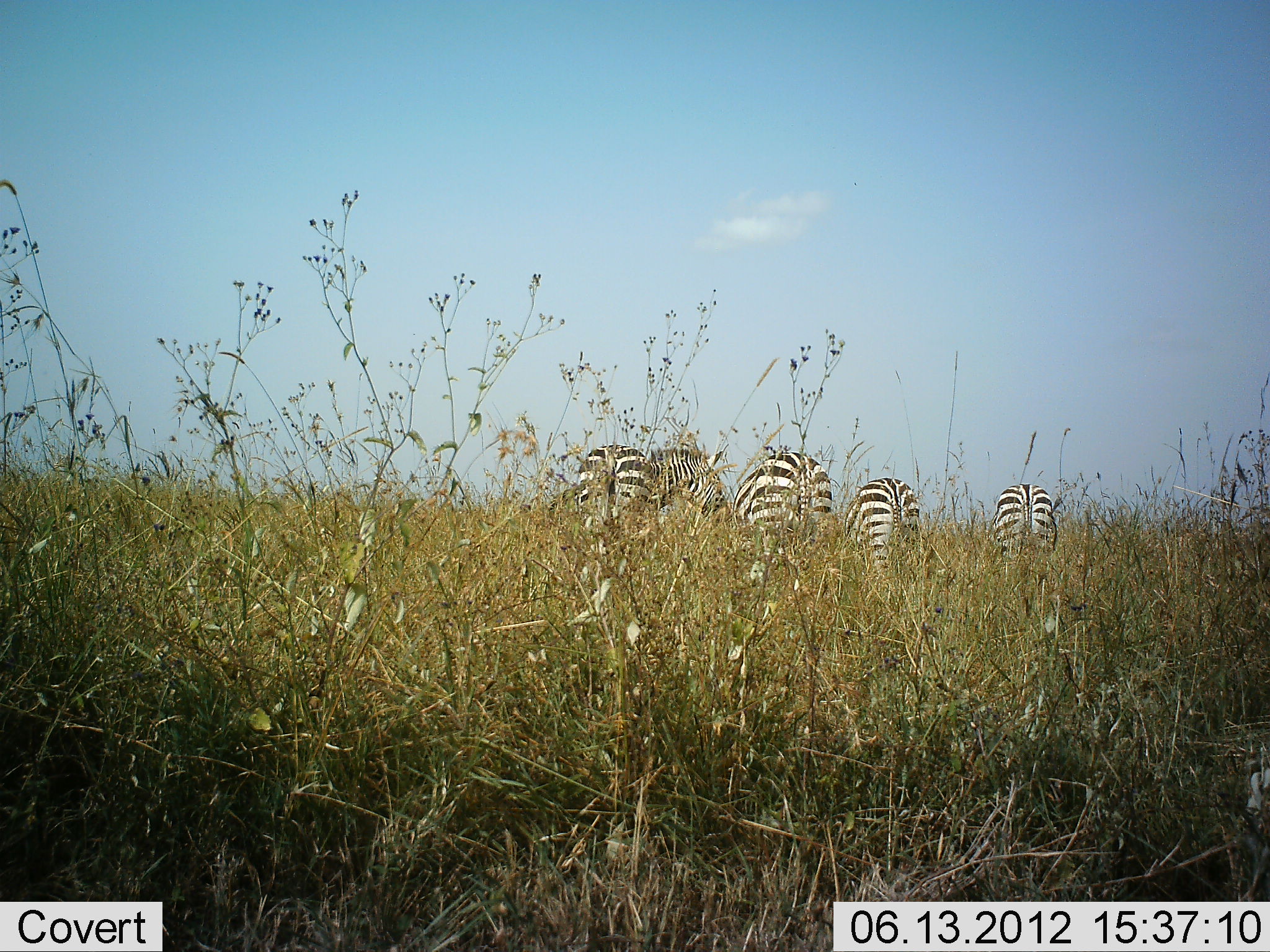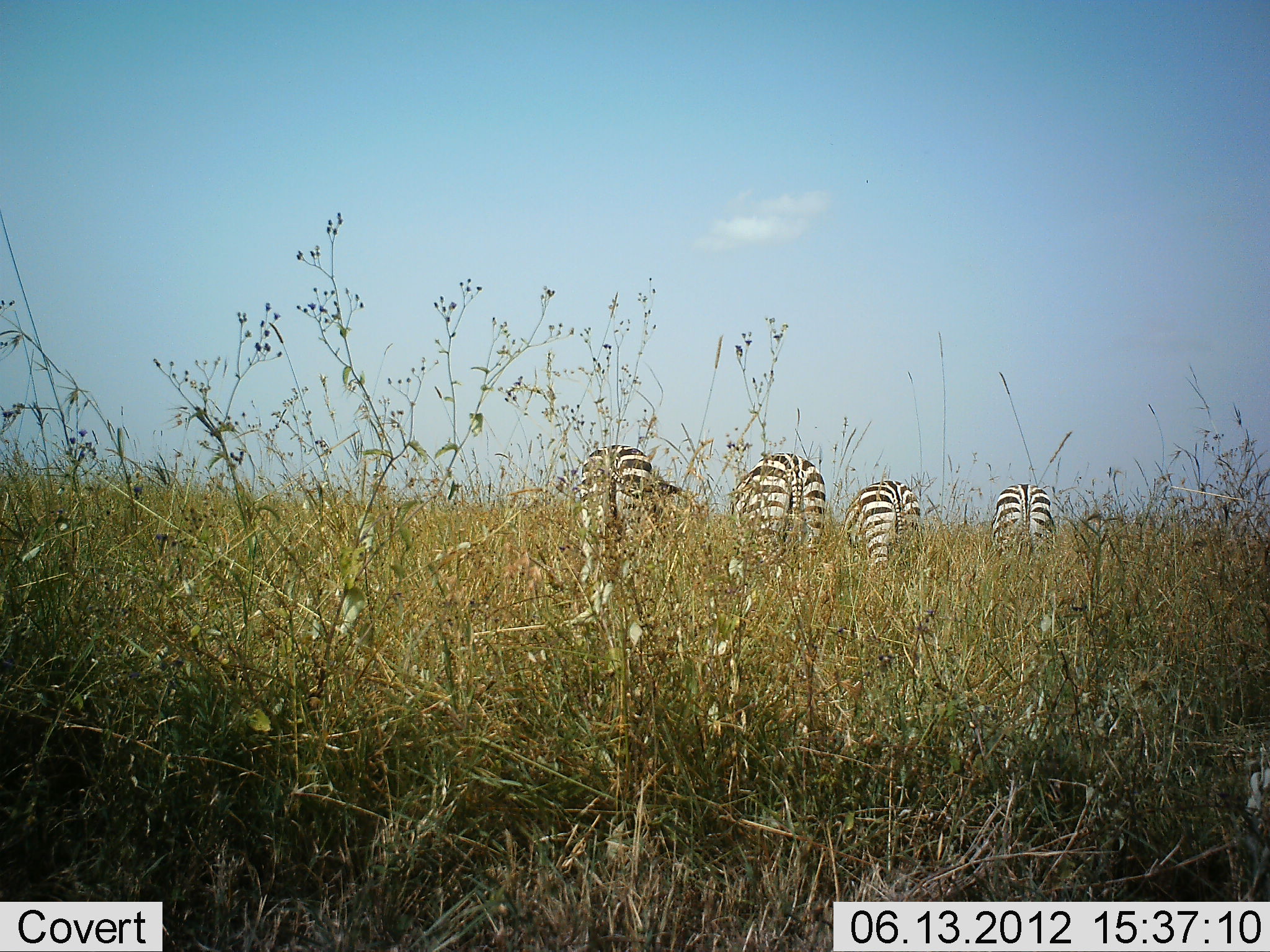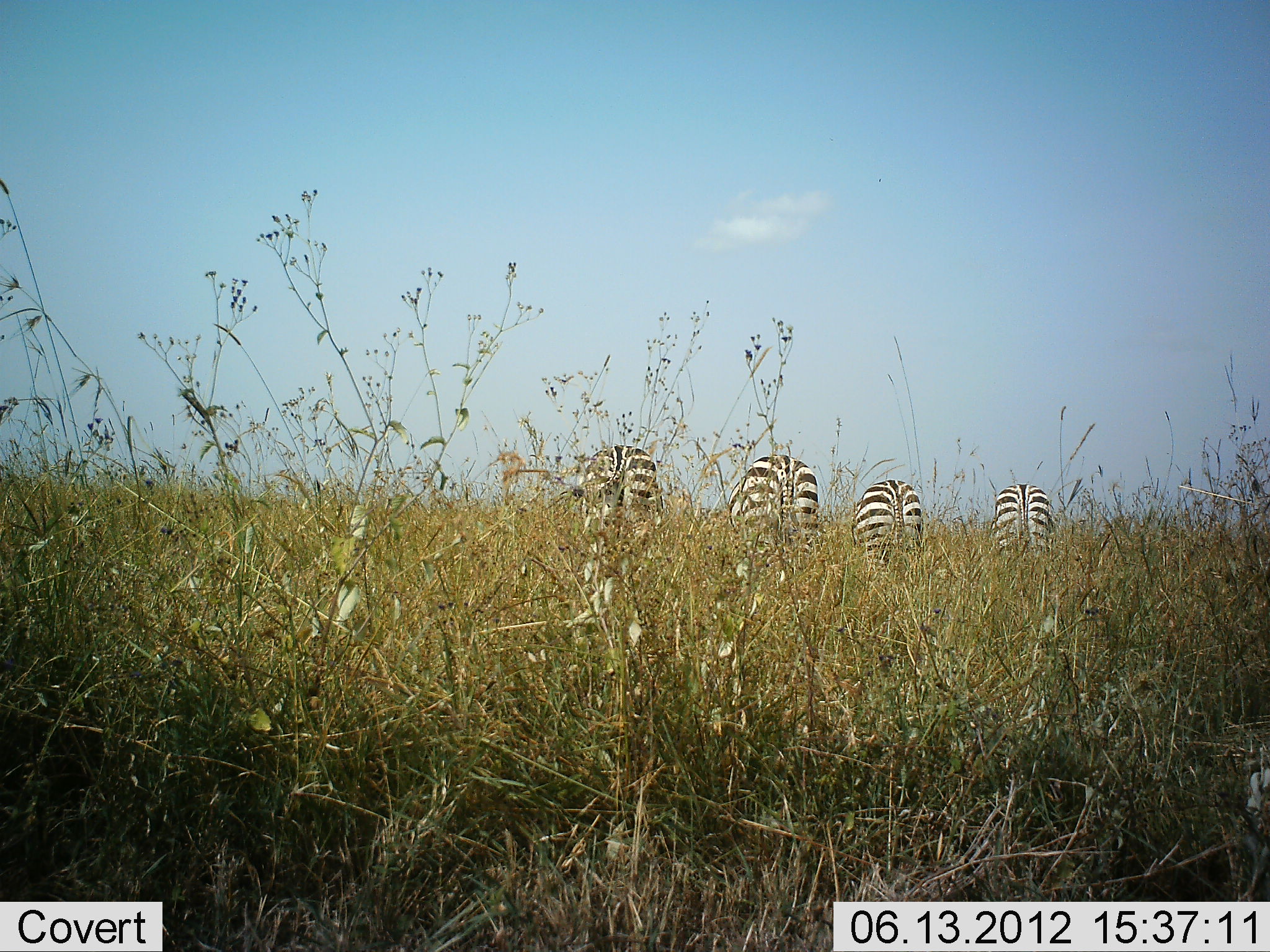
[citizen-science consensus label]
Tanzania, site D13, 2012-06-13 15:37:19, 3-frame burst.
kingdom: Animalia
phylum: Chordata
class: Mammalia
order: Perissodactyla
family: Equidae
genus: Equus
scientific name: Equus quagga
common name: plains zebra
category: zebra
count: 4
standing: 20%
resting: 0%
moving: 0%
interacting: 10%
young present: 0%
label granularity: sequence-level